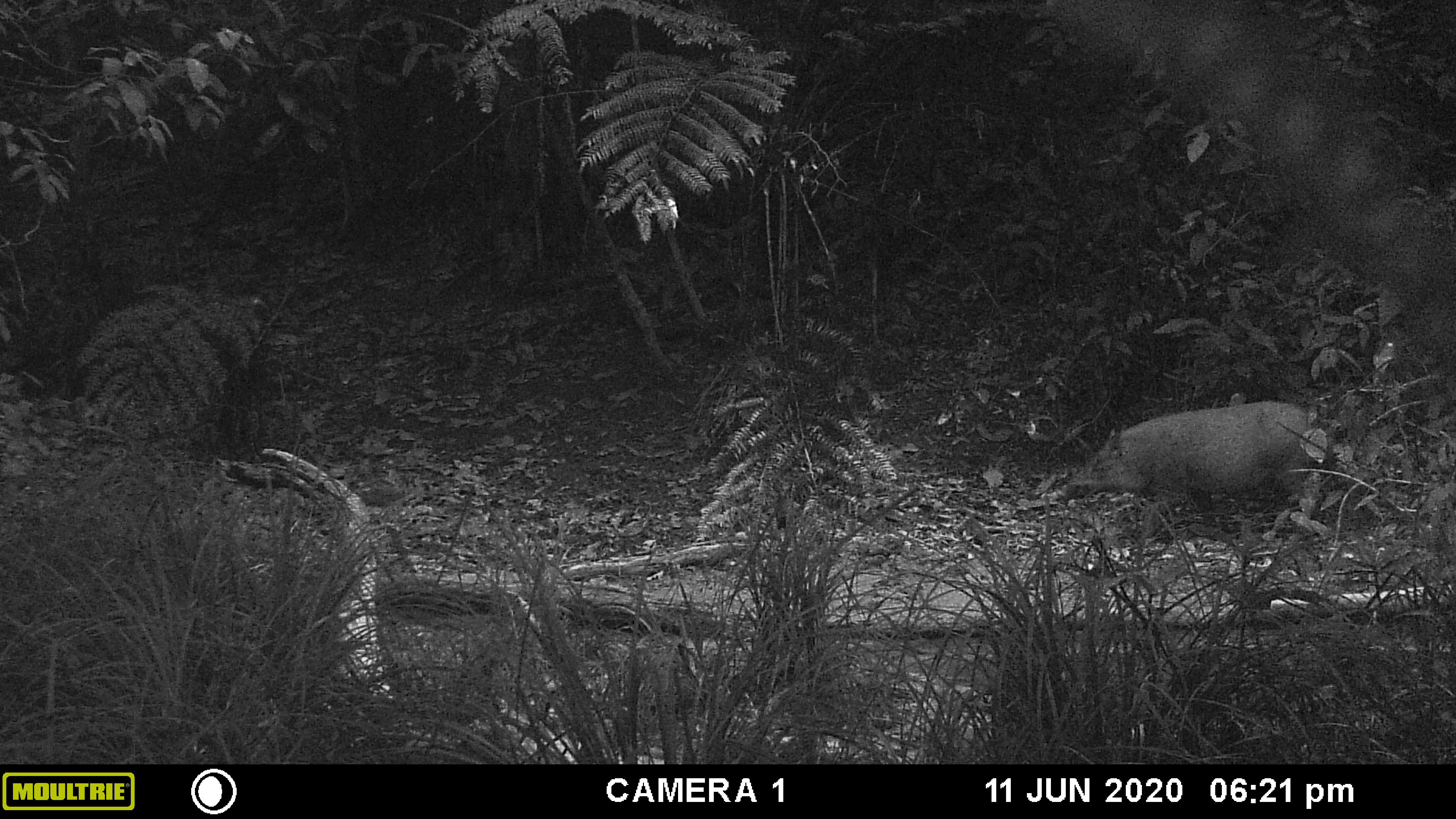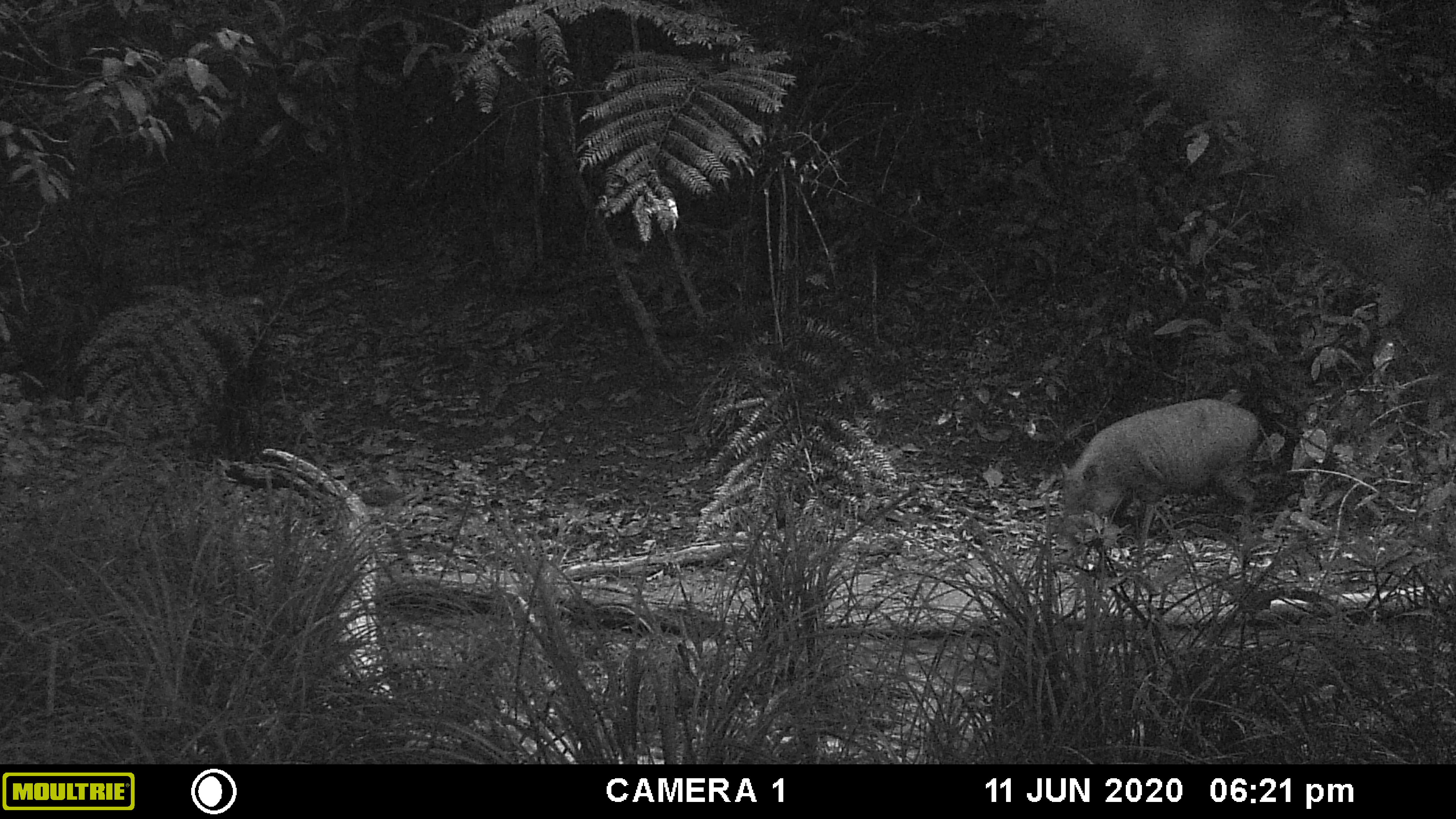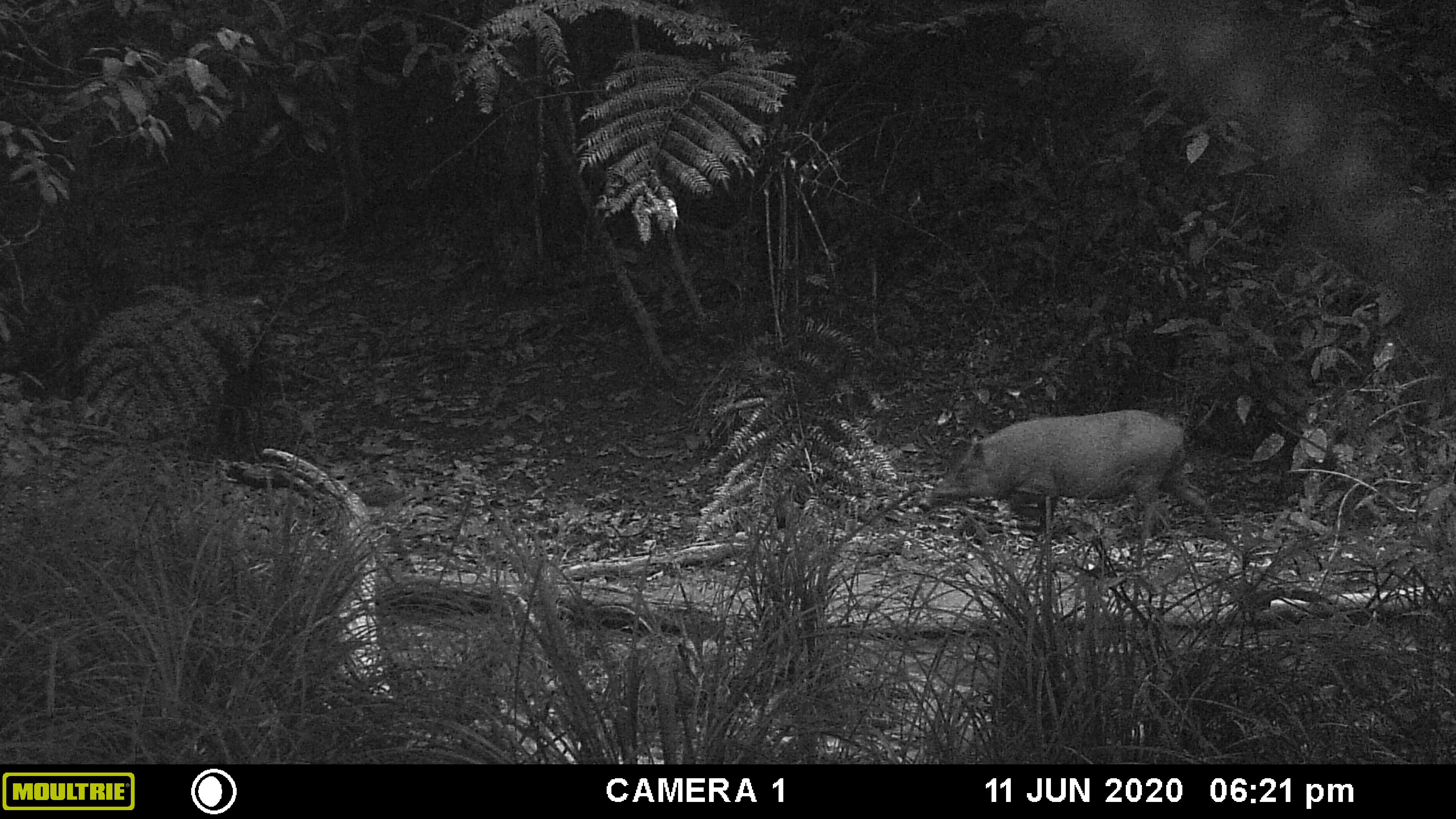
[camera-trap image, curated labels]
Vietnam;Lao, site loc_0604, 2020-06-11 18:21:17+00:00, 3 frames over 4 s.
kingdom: Animalia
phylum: Chordata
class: Mammalia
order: Artiodactyla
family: Suidae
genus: Sus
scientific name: Sus scrofa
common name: eurasian wild pig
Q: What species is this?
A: Eurasian wild pig (Sus scrofa).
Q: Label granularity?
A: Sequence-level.